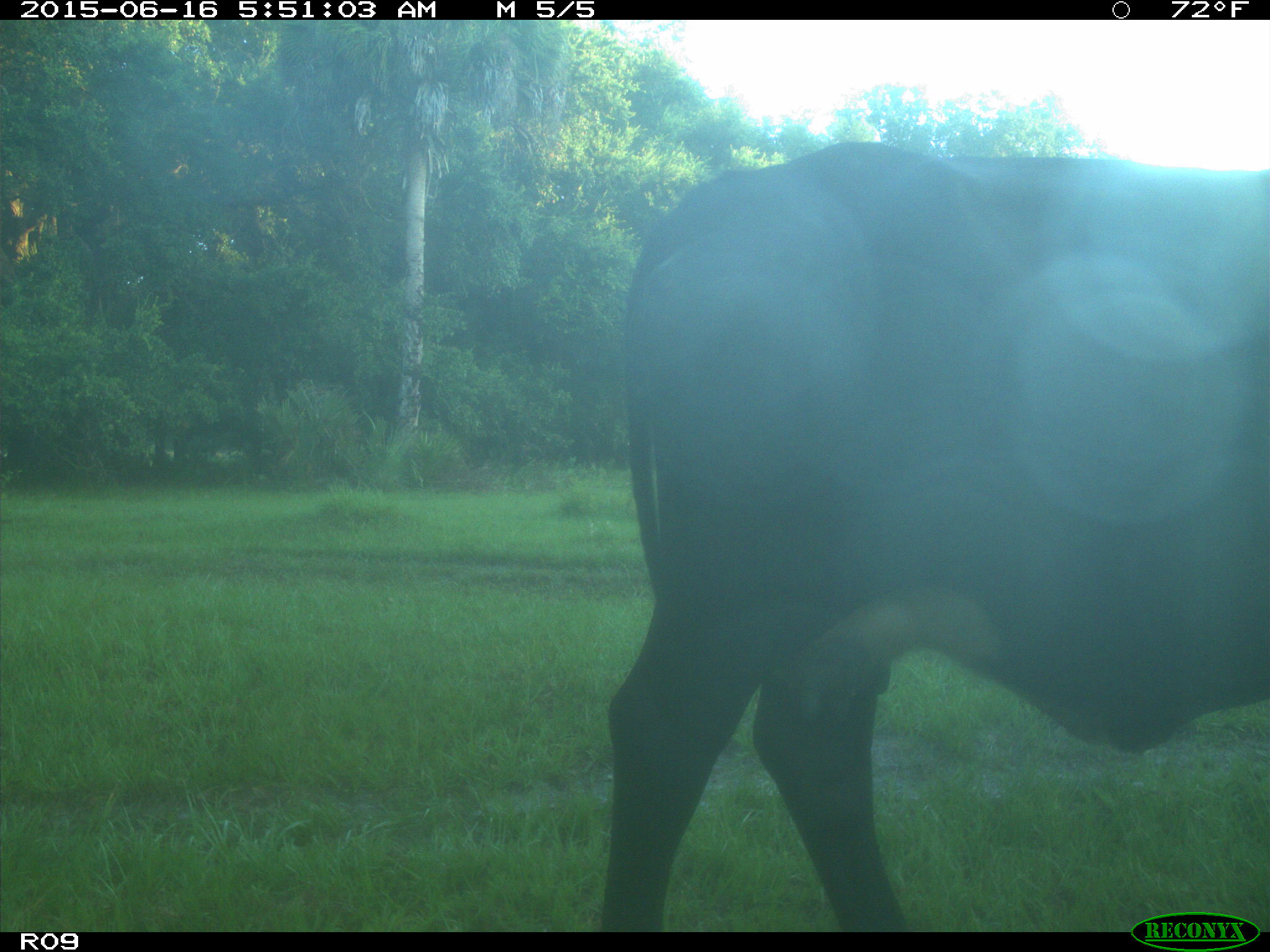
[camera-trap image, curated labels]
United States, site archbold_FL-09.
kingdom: Animalia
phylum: Chordata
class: Mammalia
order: Artiodactyla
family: Bovidae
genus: Bos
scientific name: Bos taurus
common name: domestic cow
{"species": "Bos taurus (domestic cow)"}